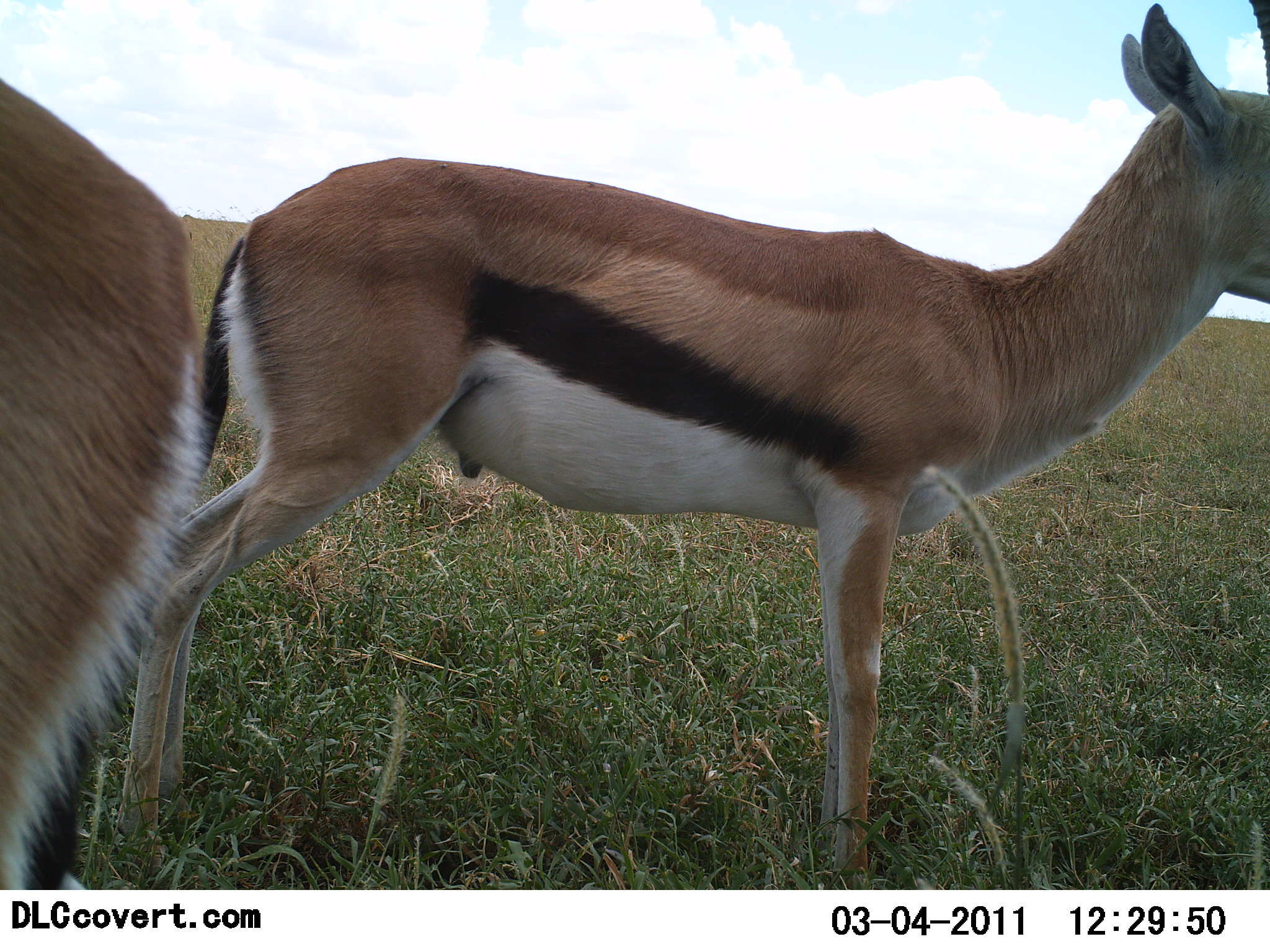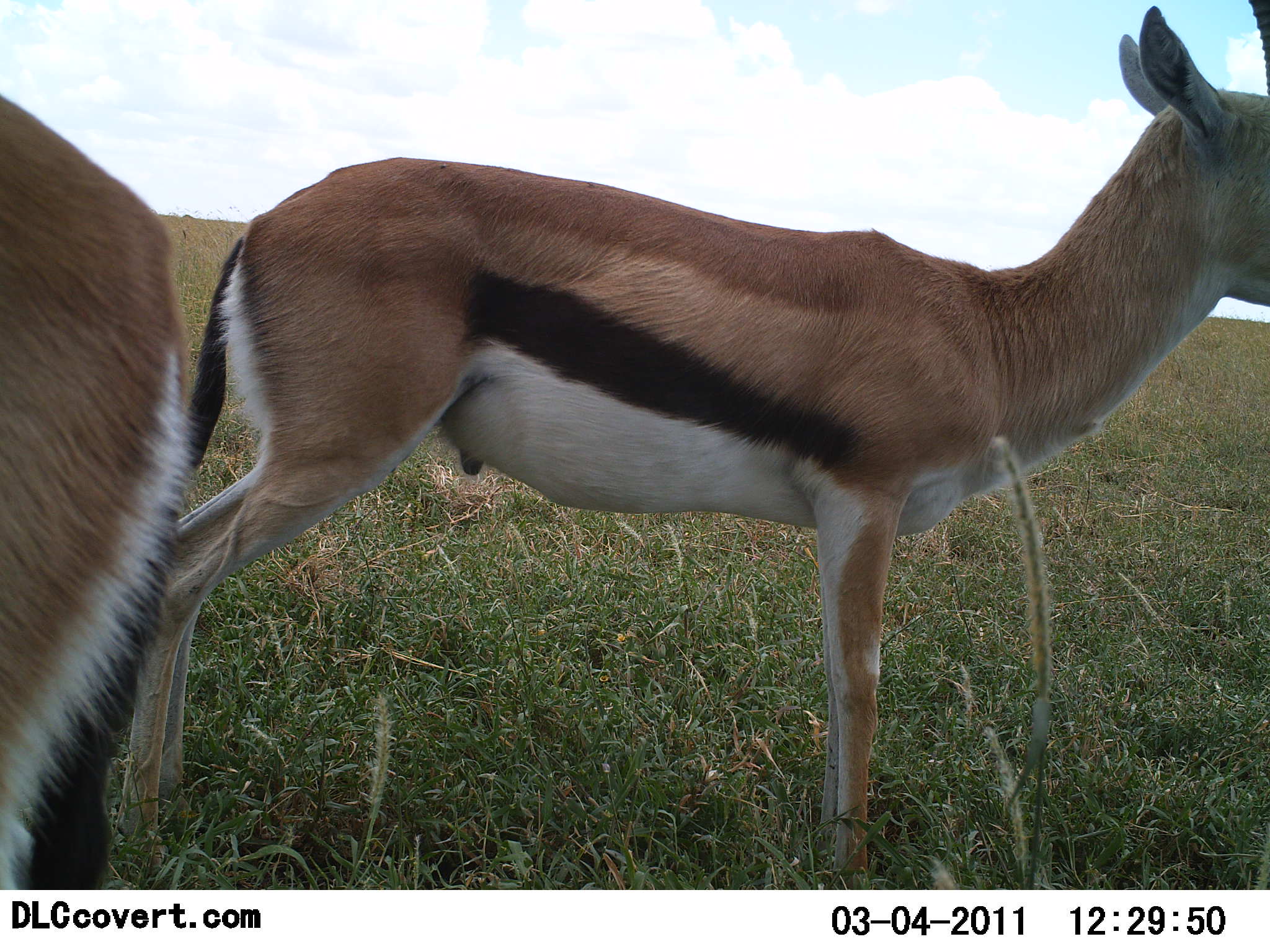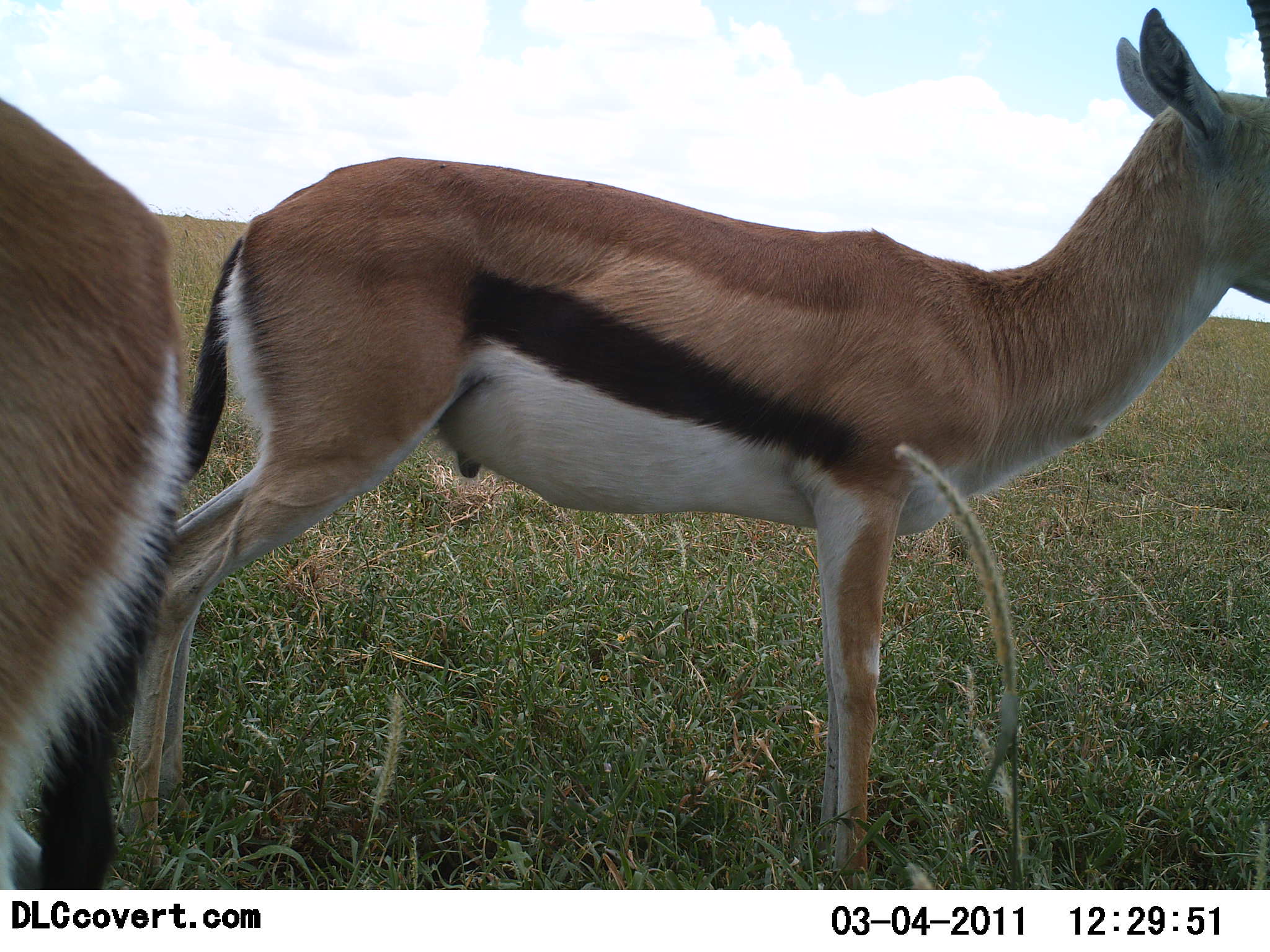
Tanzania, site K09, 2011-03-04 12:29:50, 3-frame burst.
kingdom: Animalia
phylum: Chordata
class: Mammalia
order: Artiodactyla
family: Bovidae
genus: Eudorcas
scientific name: Eudorcas thomsonii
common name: thomson's gazelle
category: gazellethomsons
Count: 2.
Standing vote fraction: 86%.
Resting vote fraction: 7%.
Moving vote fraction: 0%.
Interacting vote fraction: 0%.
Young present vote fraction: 7%.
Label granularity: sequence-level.